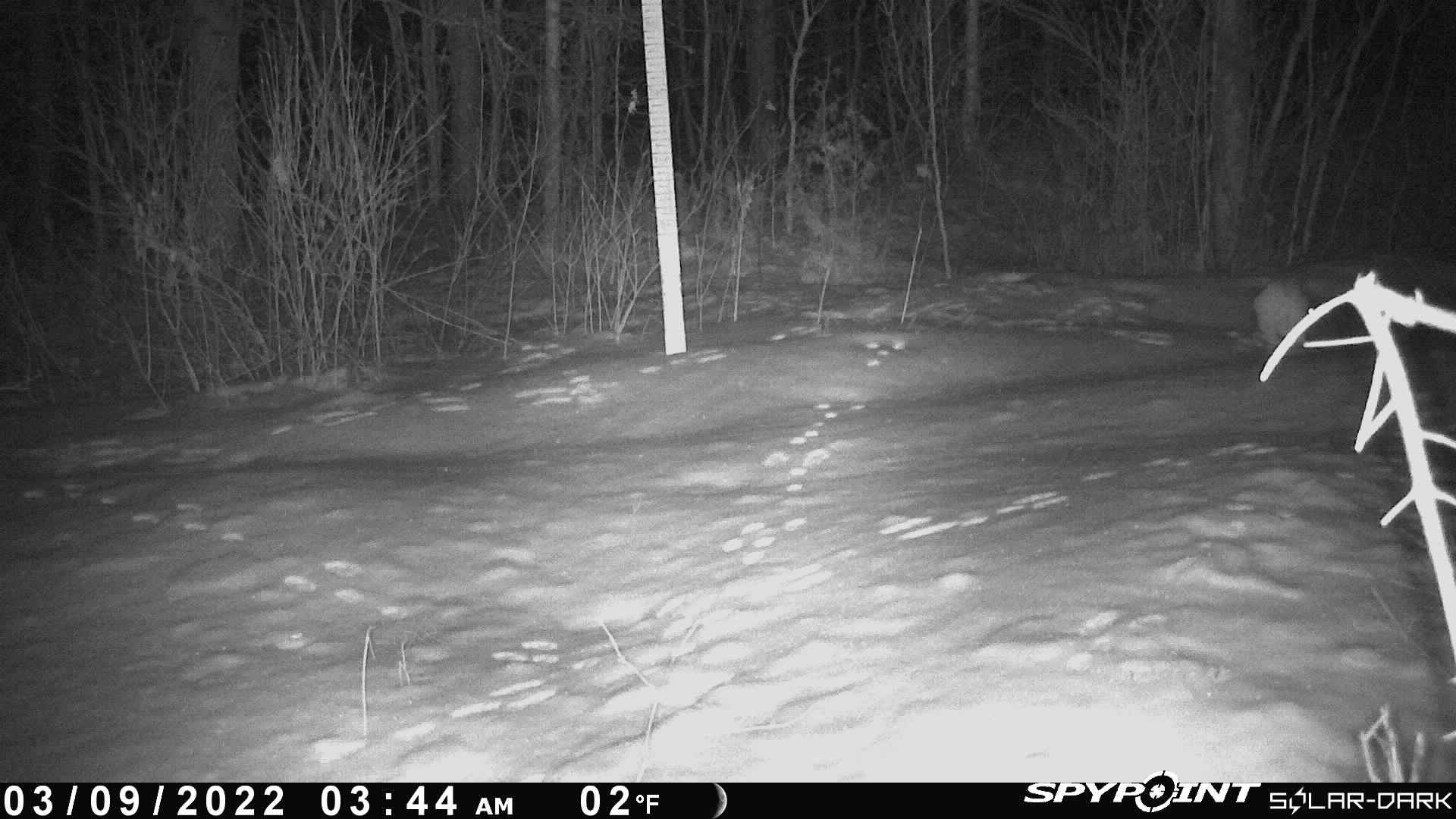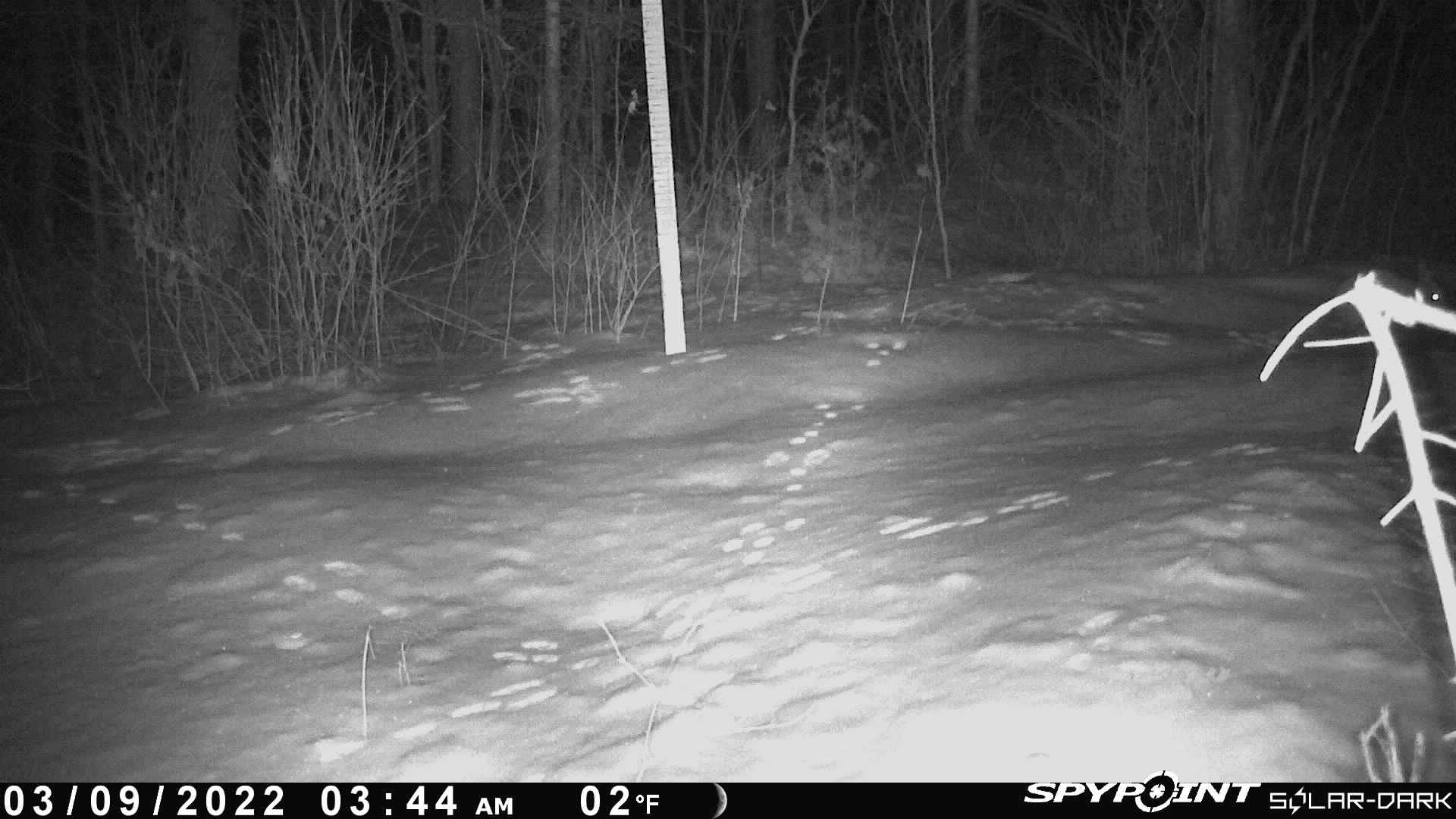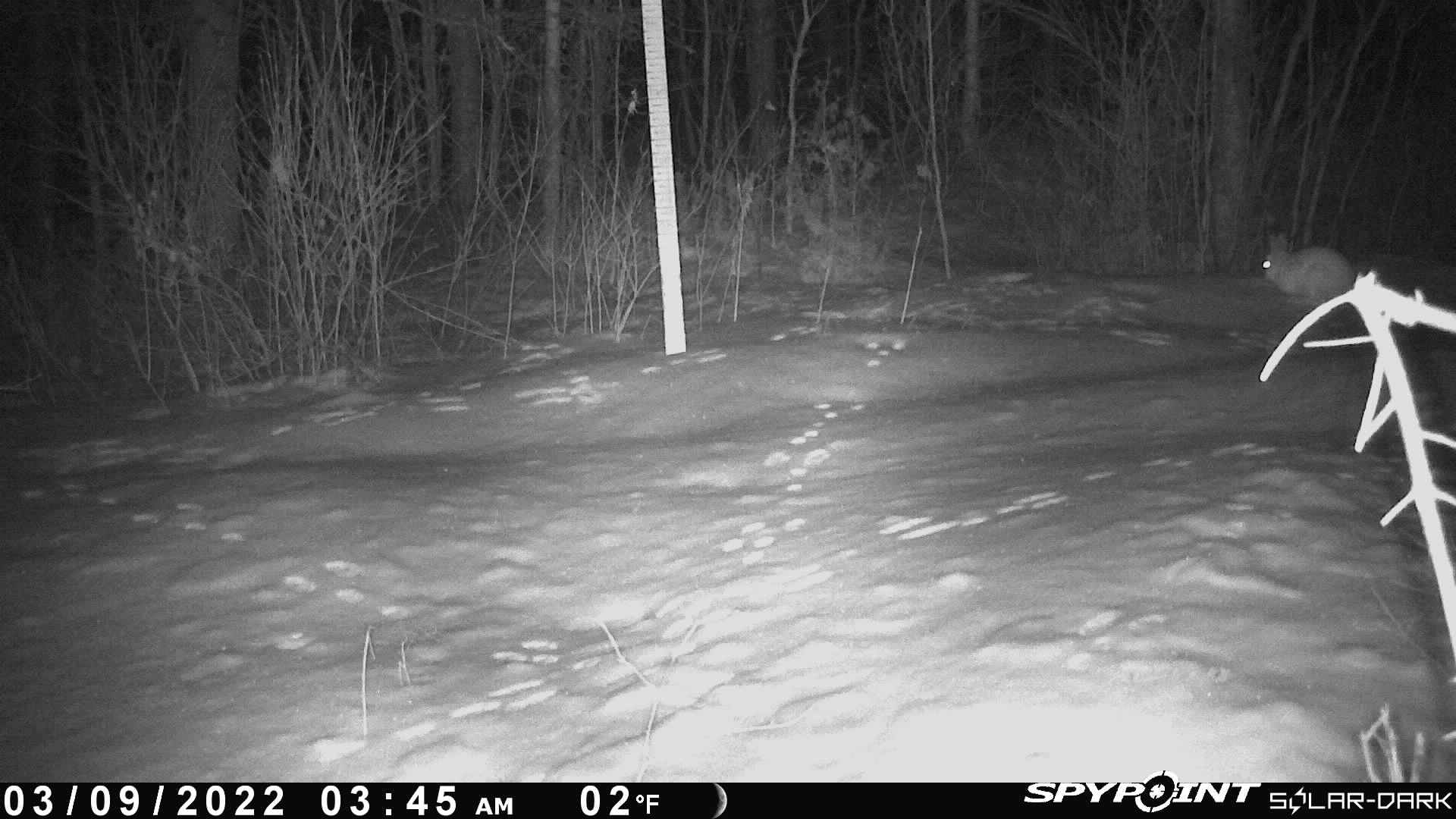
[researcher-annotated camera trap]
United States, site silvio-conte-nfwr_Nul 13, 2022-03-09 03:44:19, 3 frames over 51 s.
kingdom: Animalia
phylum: Chordata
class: Mammalia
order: Lagomorpha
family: Leporidae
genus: Lepus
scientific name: Lepus americanus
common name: snowshoe hare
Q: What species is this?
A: Snowshoe hare (Lepus americanus).